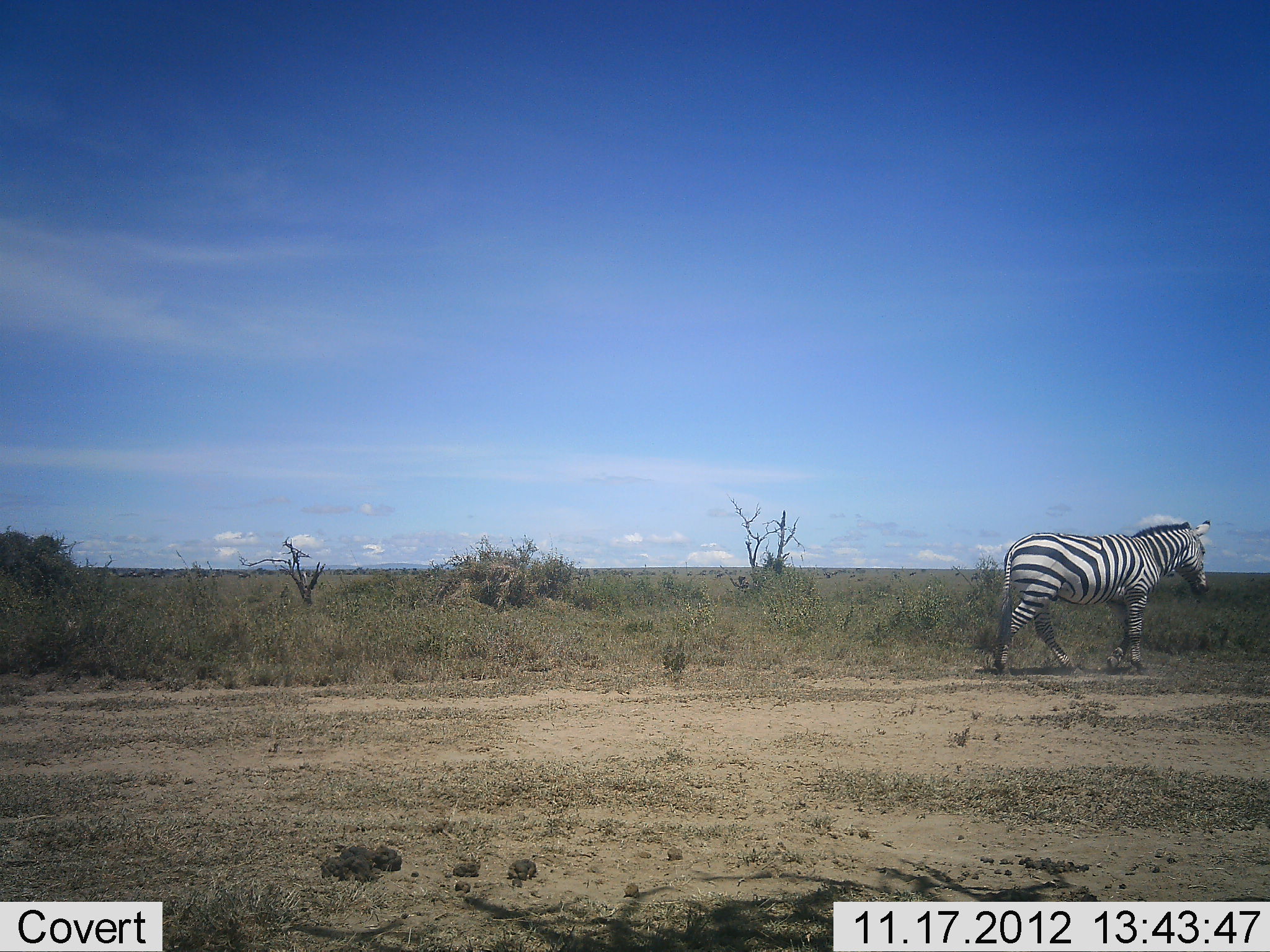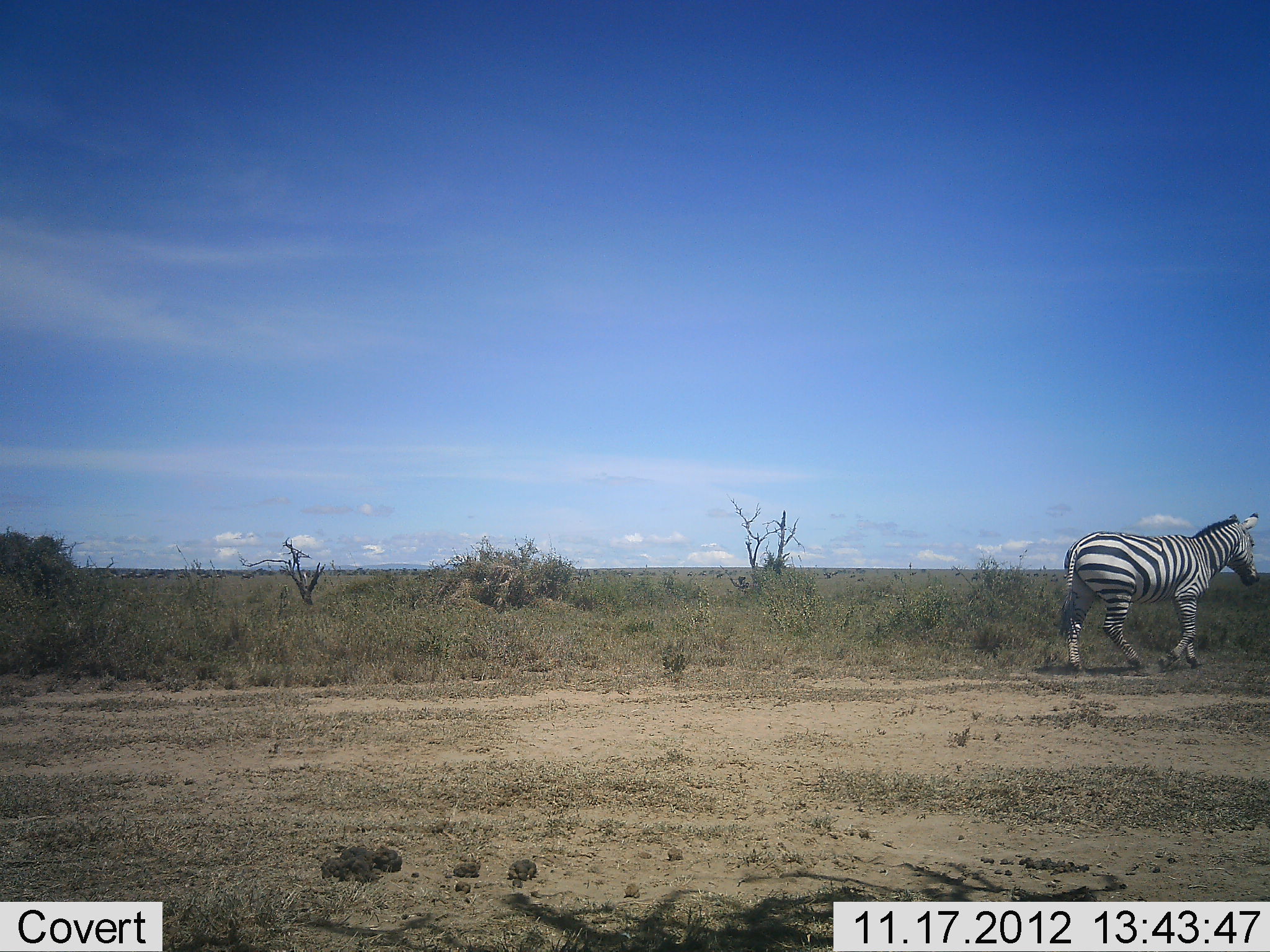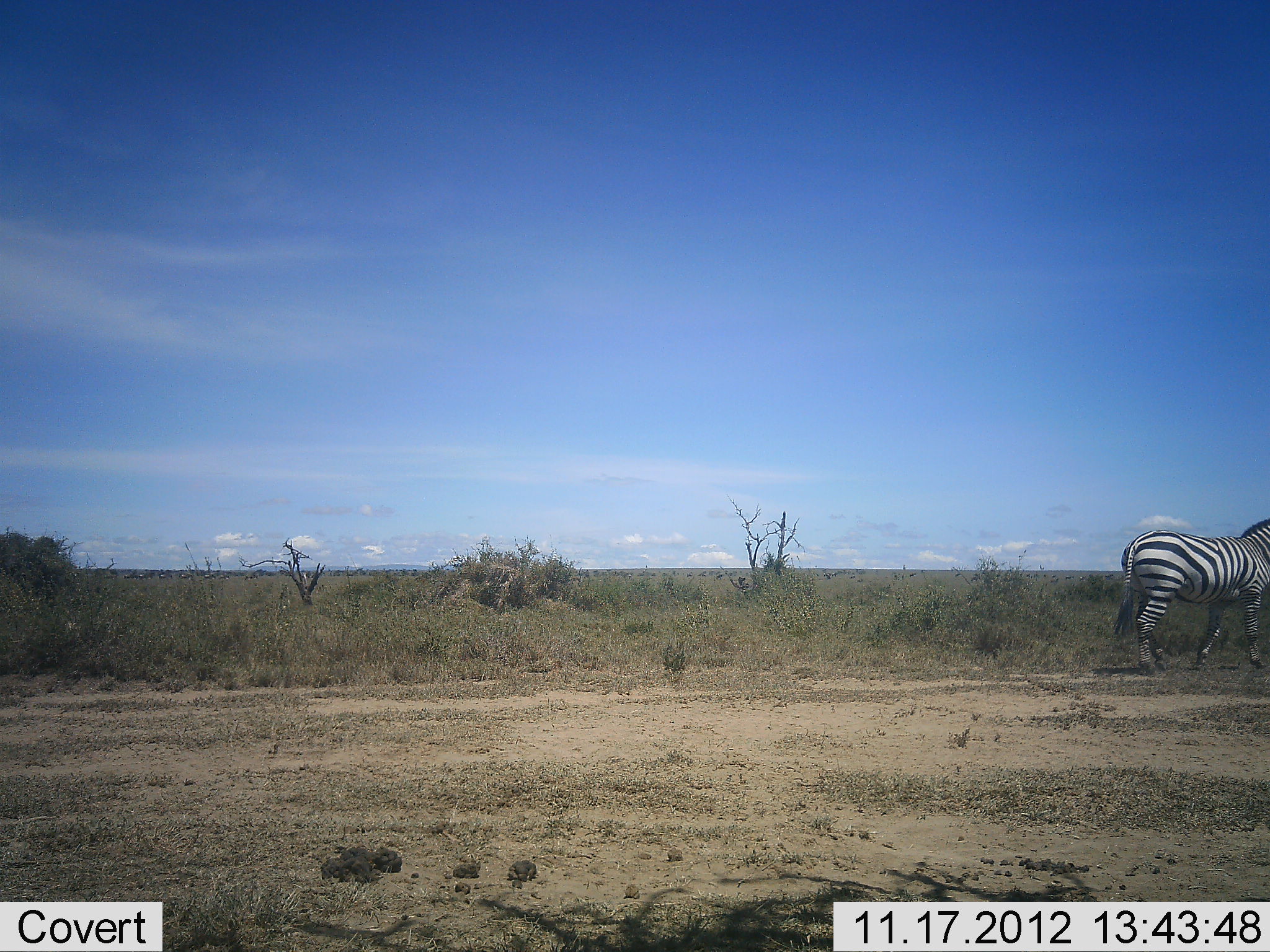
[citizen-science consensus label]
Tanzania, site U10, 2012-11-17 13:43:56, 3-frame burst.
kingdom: Animalia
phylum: Chordata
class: Mammalia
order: Perissodactyla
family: Equidae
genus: Equus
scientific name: Equus quagga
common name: plains zebra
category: zebra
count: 1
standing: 0%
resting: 0%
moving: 100%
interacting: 0%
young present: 0%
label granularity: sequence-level